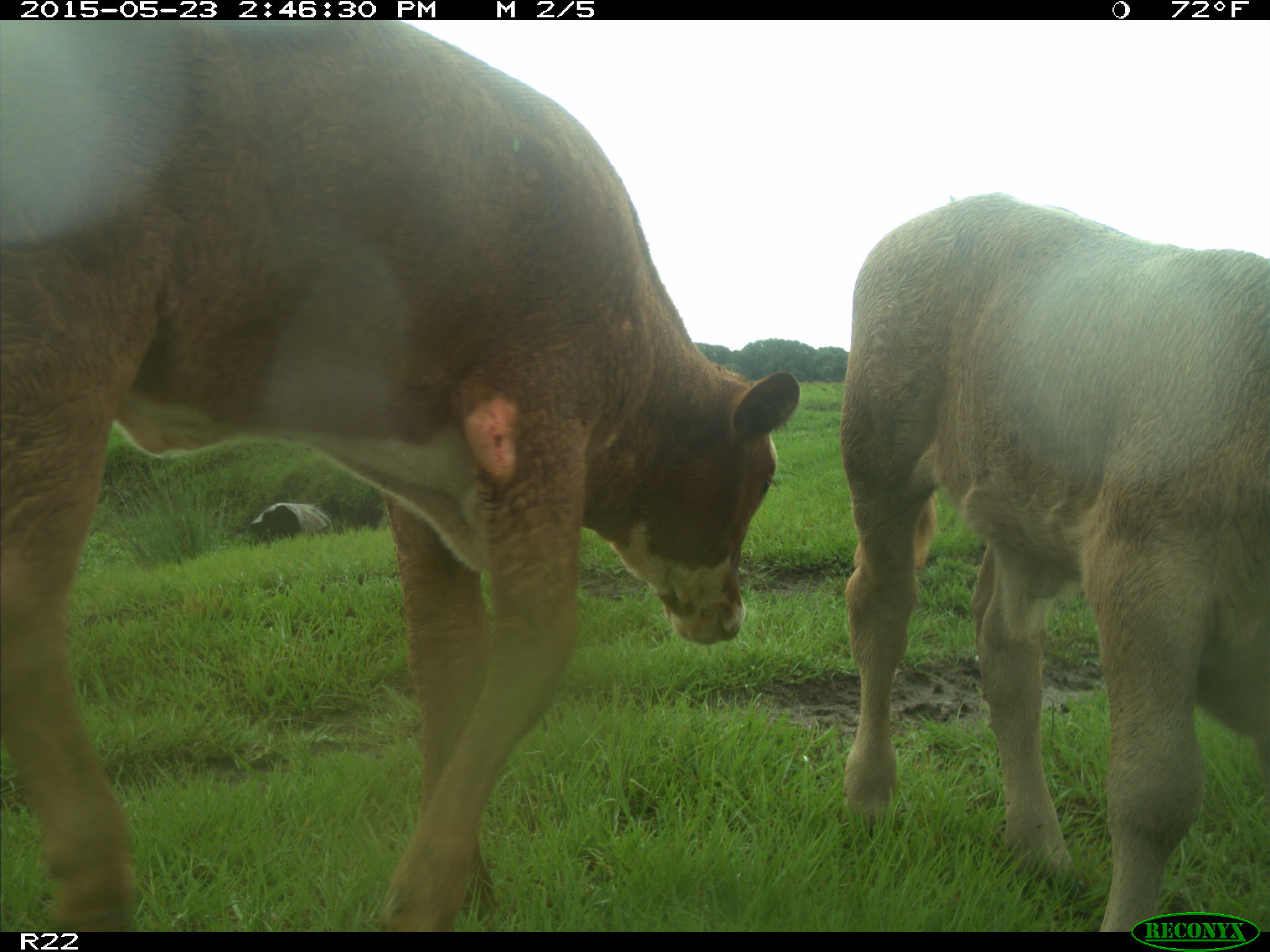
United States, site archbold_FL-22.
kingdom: Animalia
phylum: Chordata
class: Mammalia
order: Artiodactyla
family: Bovidae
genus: Bos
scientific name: Bos taurus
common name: domestic cow